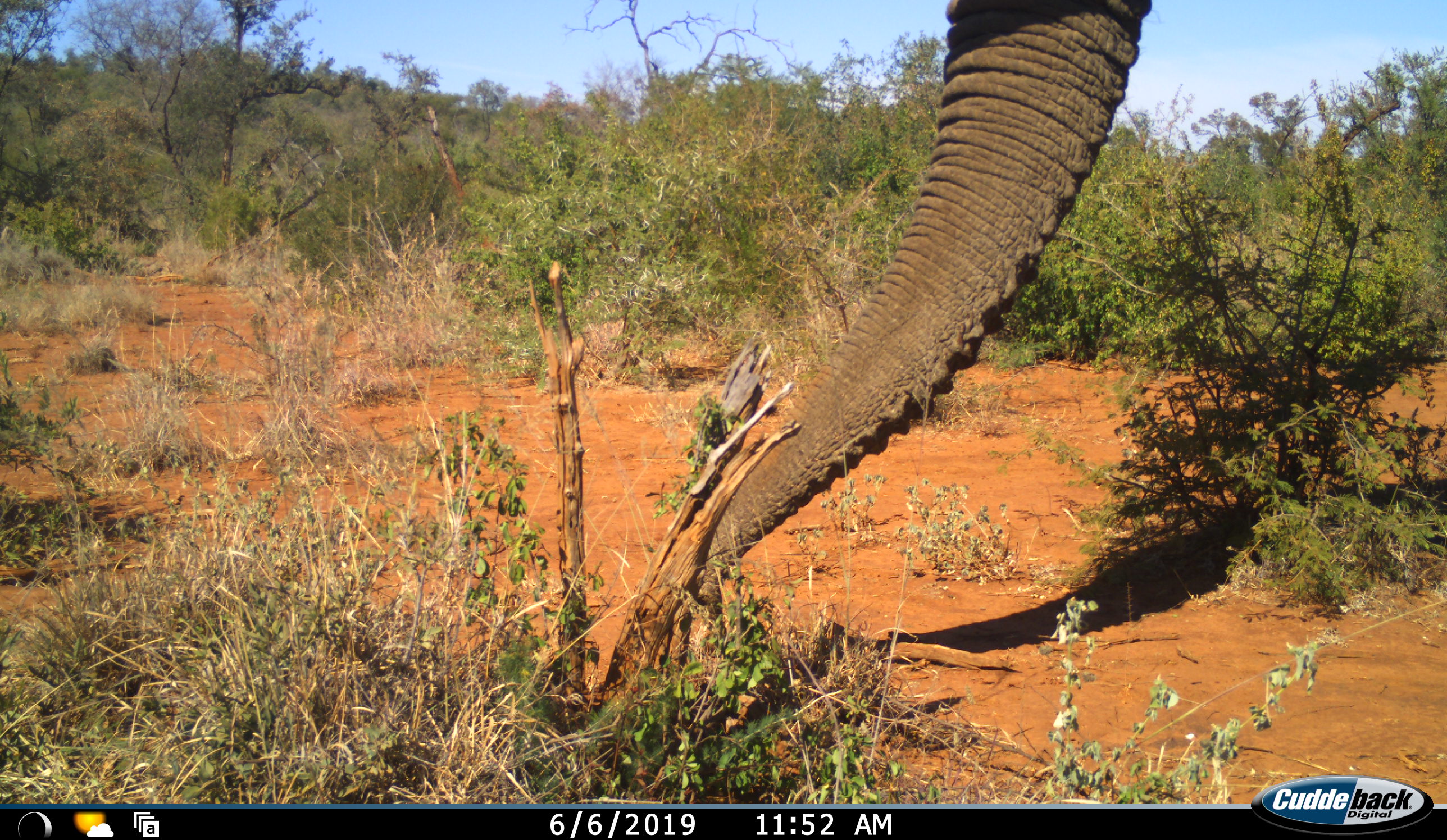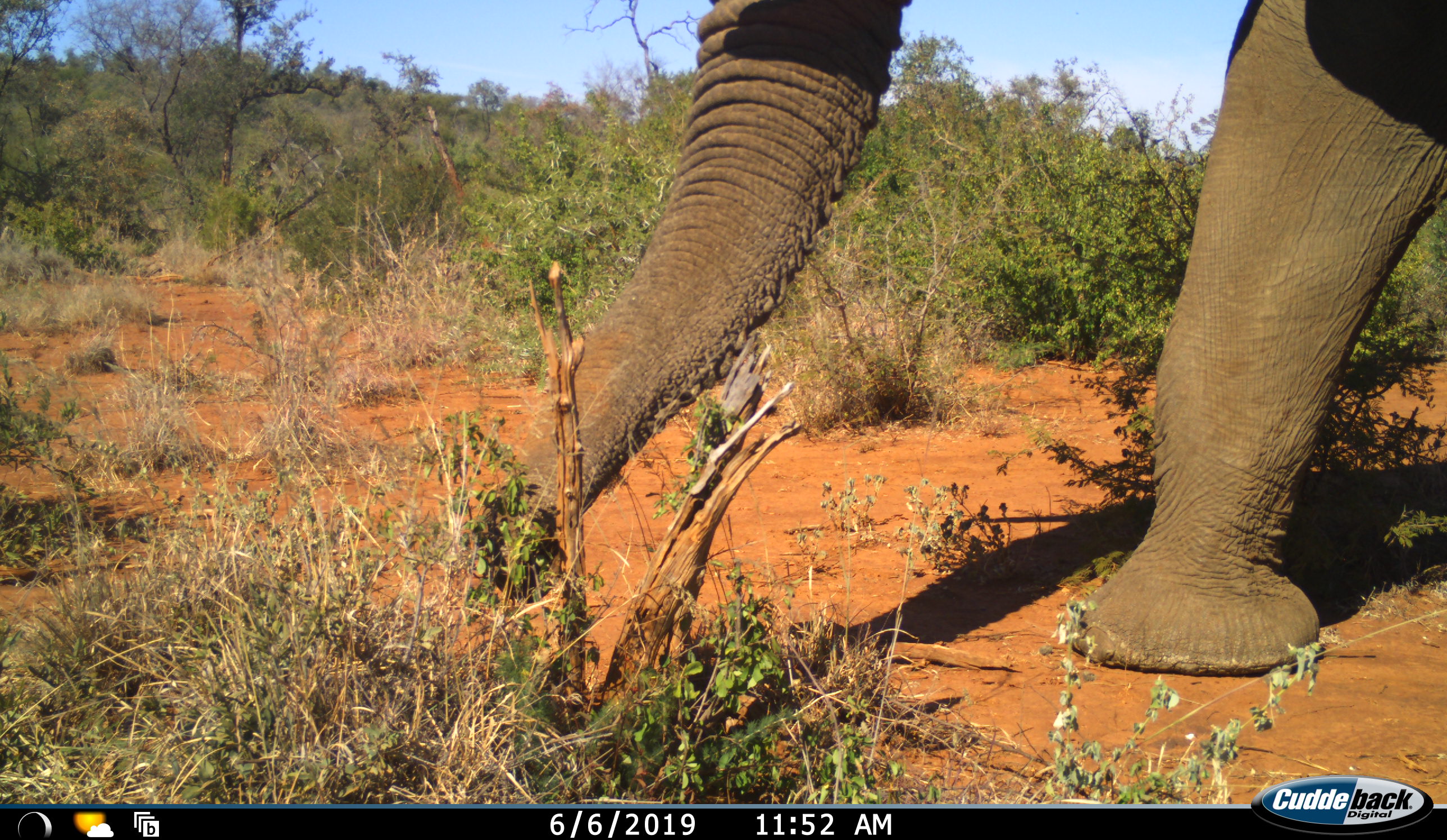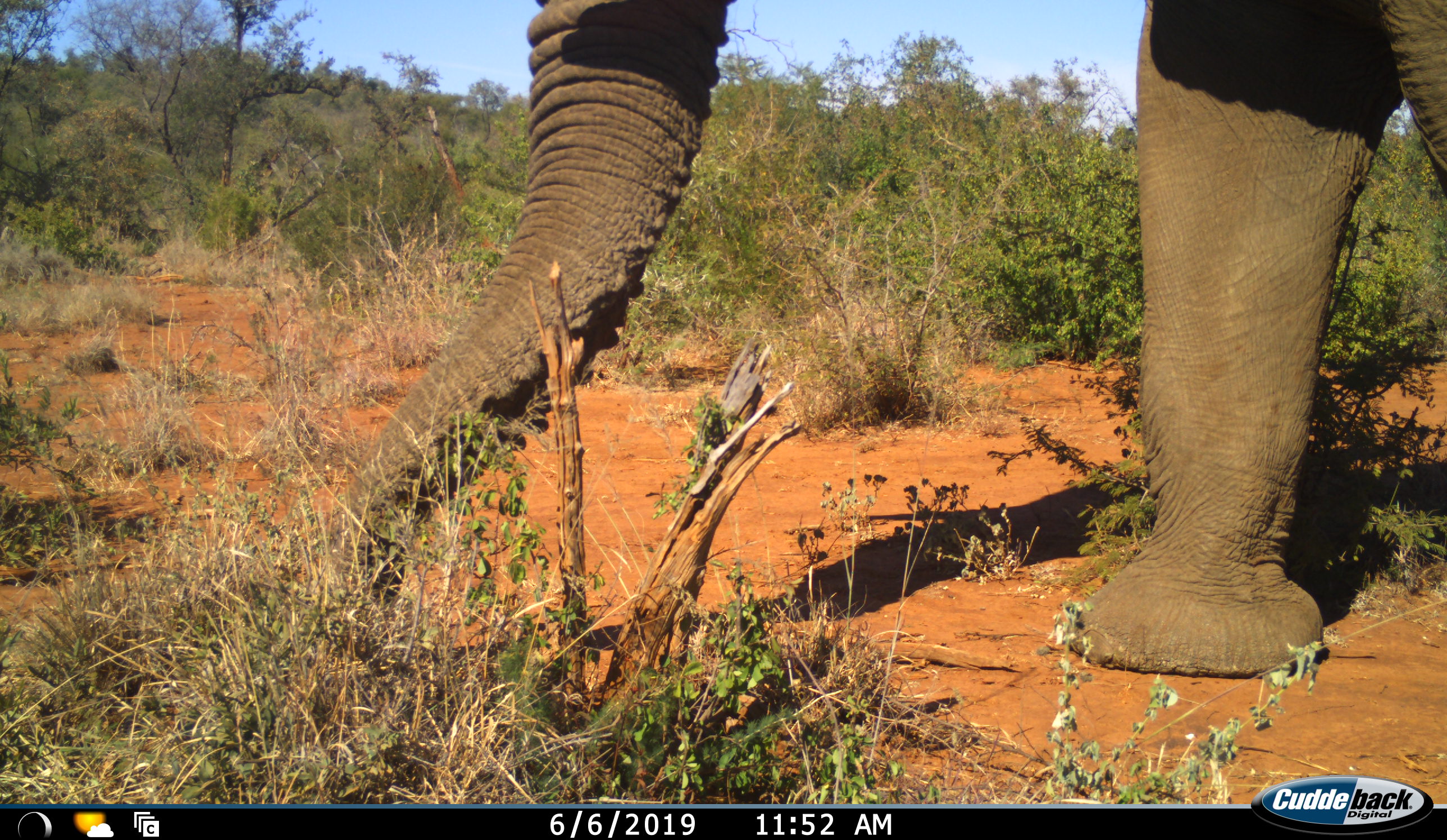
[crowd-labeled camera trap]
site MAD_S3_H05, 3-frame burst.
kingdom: Animalia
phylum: Chordata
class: Mammalia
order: Proboscidea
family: Elephantidae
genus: Loxodonta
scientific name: Loxodonta africana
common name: african bush elephant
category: elephant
Elephant (african bush elephant) (Loxodonta africana), count 1. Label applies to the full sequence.